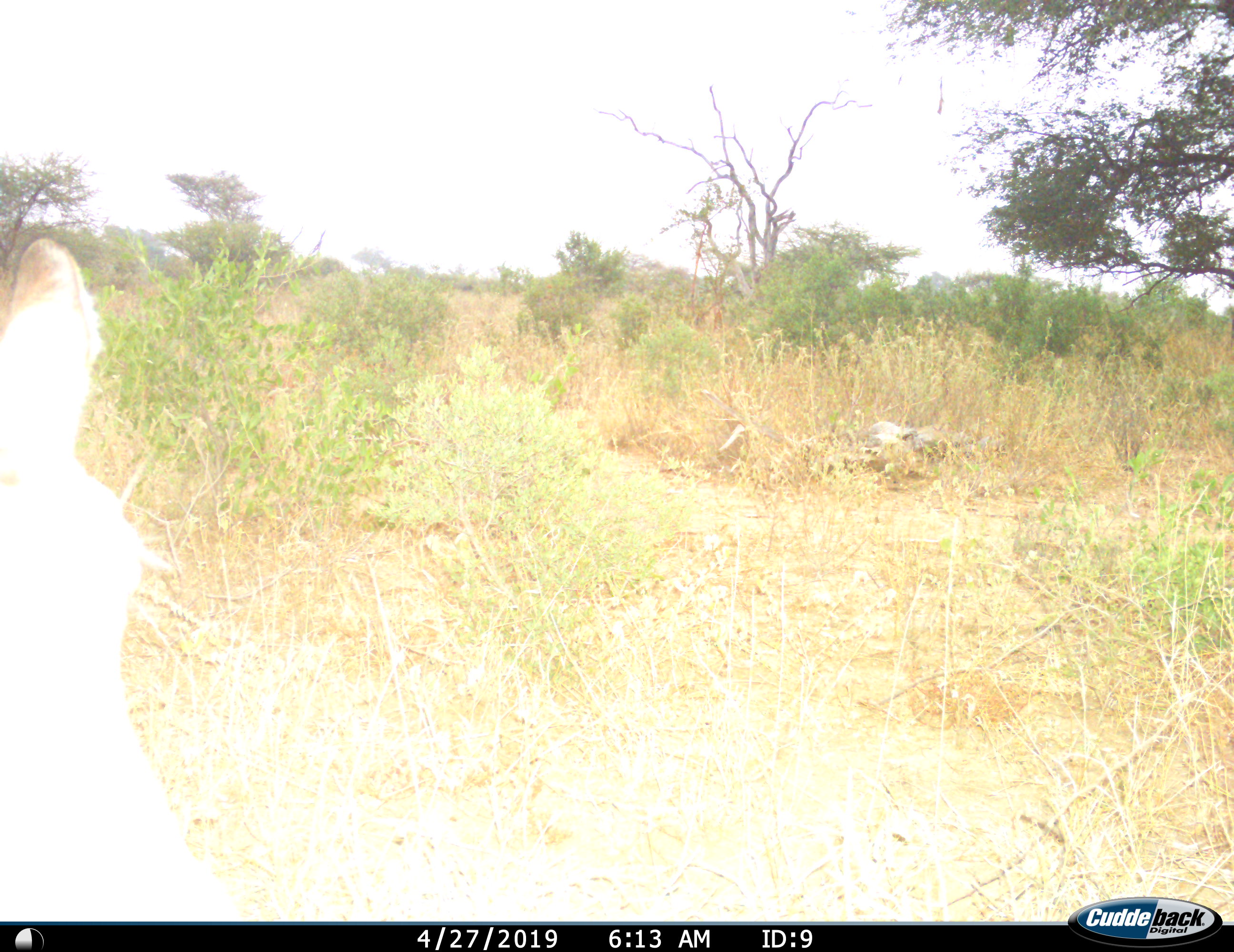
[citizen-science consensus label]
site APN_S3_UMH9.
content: unidentified animal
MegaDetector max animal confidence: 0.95